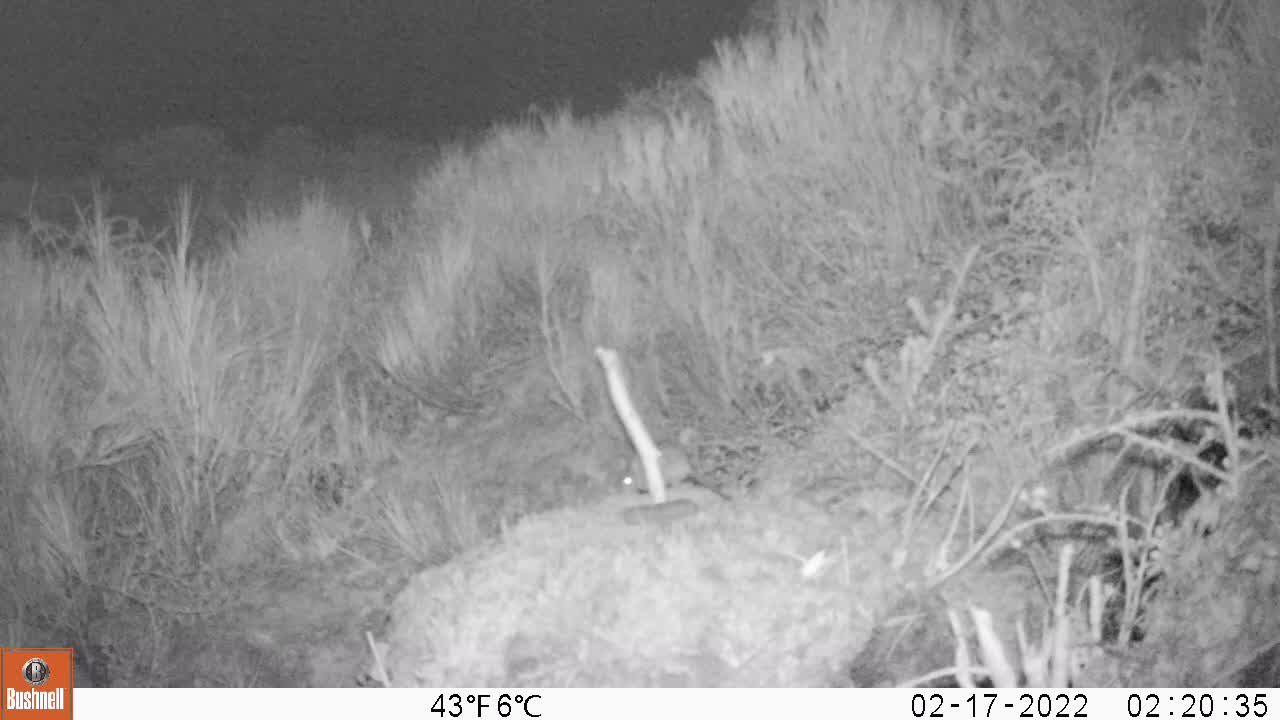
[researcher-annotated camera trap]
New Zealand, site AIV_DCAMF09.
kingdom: Animalia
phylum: Chordata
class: Mammalia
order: Rodentia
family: Muridae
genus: Mus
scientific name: Mus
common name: mouse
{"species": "mouse (Mus)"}